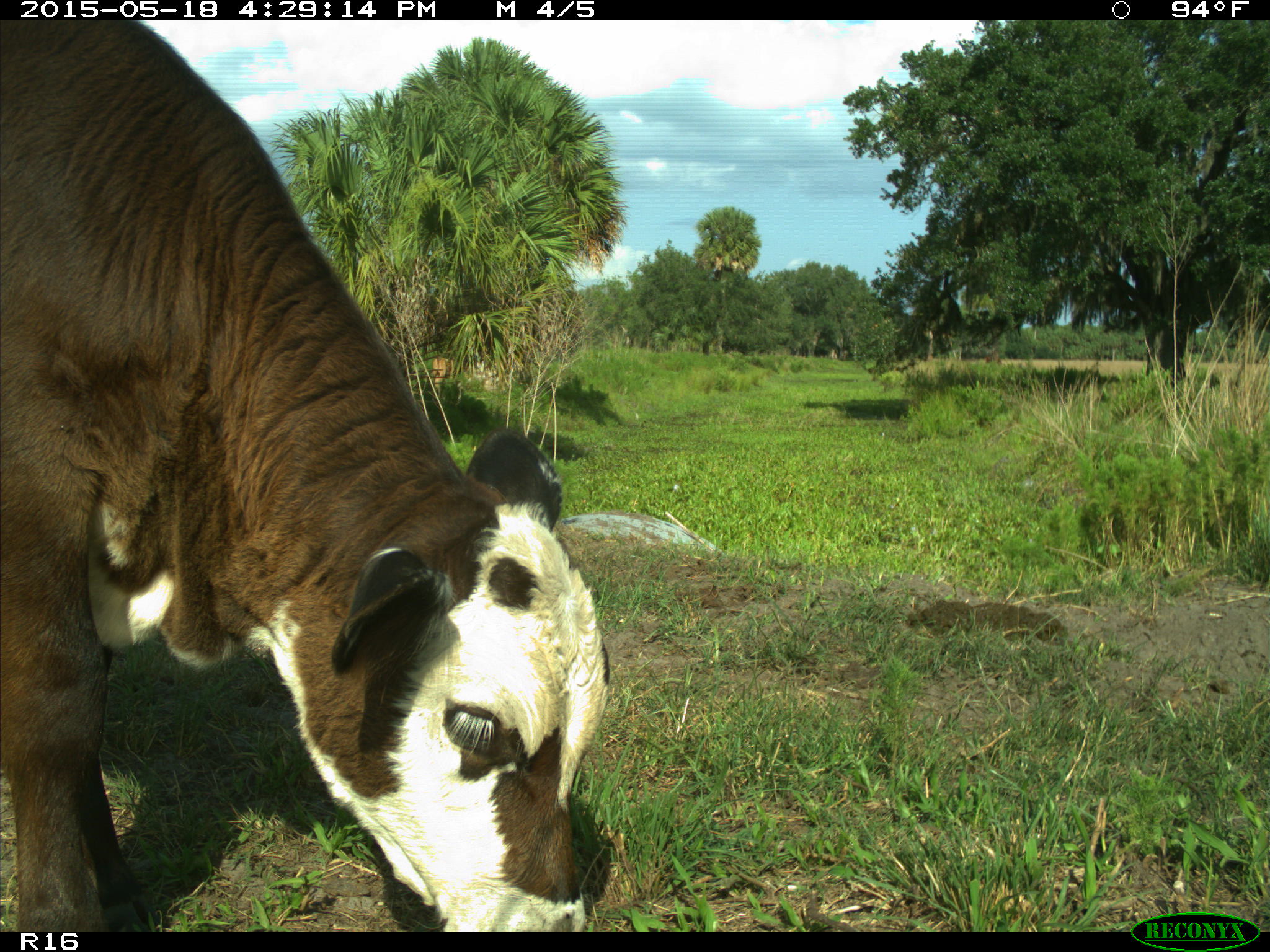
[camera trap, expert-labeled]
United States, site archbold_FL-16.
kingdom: Animalia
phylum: Chordata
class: Mammalia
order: Artiodactyla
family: Bovidae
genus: Bos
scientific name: Bos taurus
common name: domestic cow